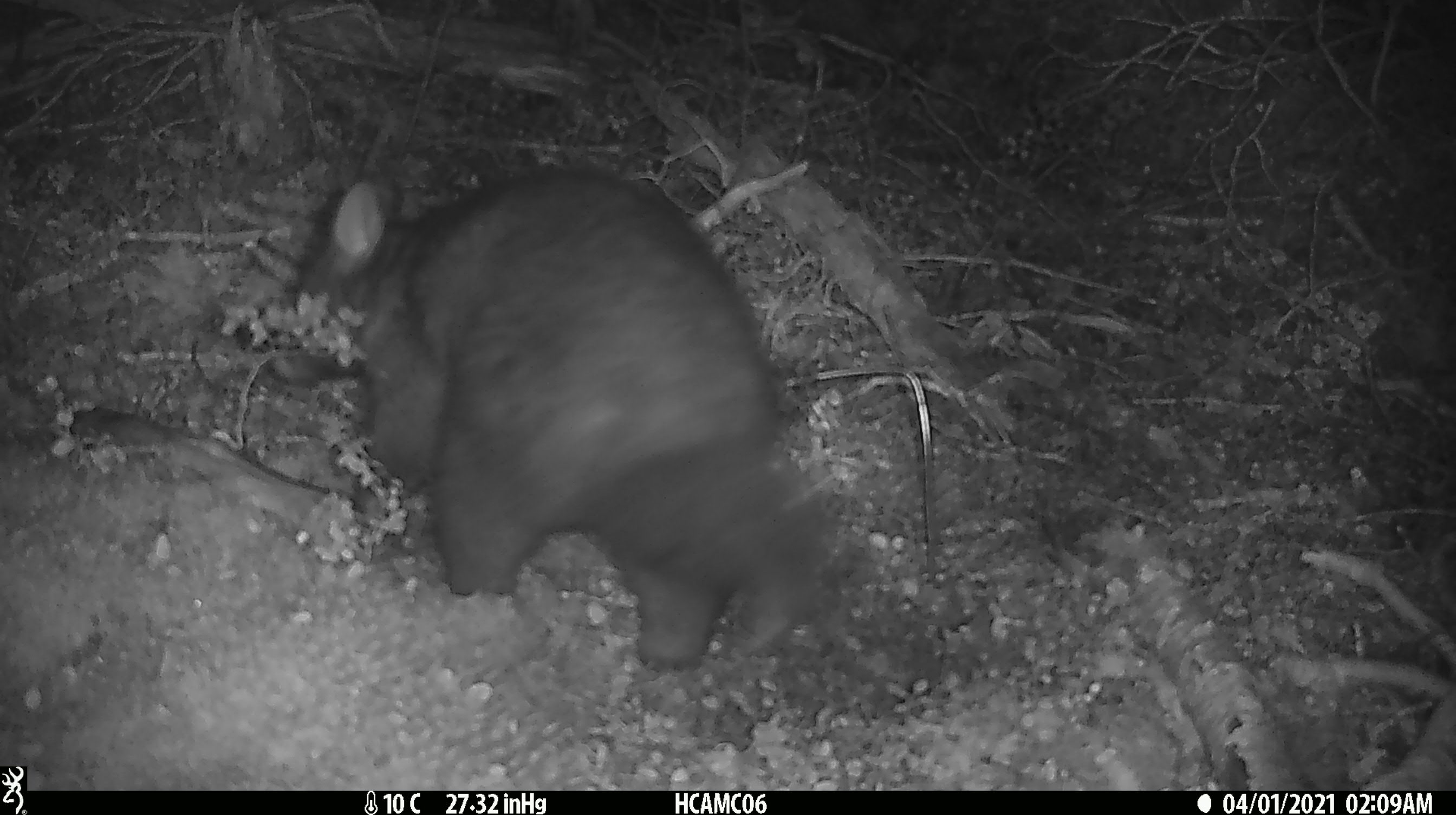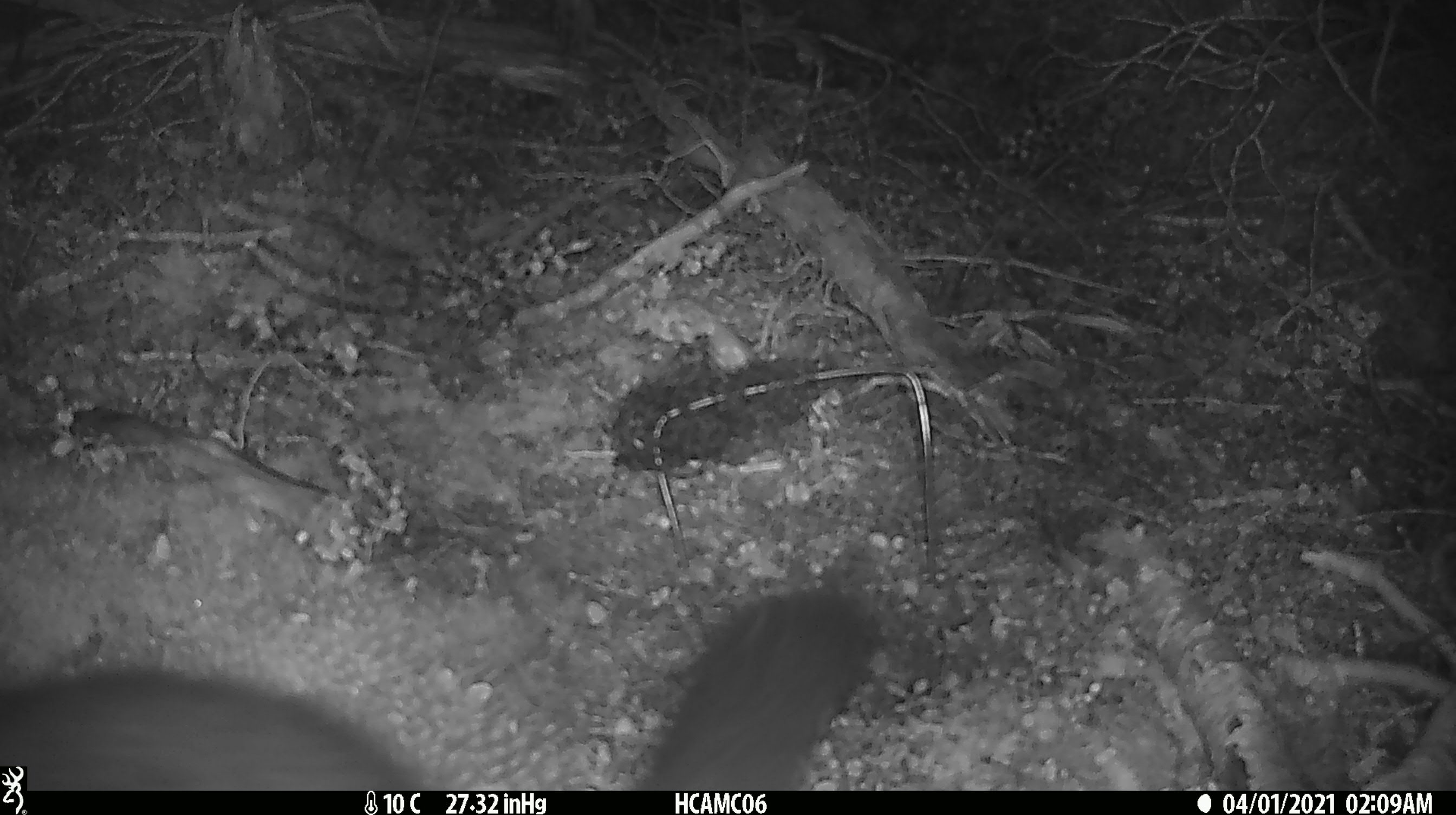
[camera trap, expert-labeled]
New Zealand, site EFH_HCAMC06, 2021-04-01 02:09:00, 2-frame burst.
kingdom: Animalia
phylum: Chordata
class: Mammalia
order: Diprotodontia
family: Phalangeridae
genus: Trichosurus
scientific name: Trichosurus vulpecula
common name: common brushtail possum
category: possum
Possum (common brushtail possum) (Trichosurus vulpecula).